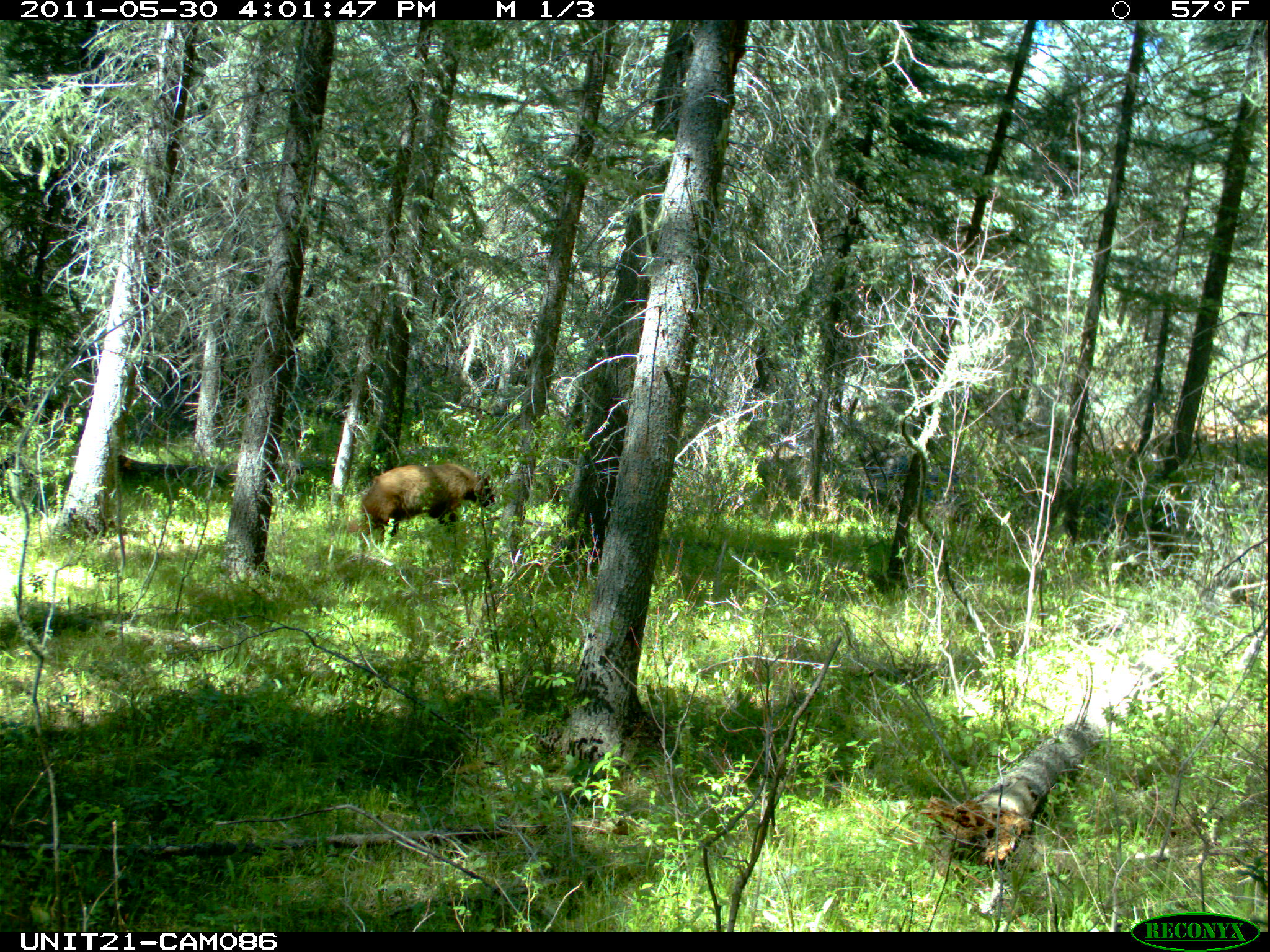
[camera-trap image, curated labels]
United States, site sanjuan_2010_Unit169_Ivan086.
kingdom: Animalia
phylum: Chordata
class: Mammalia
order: Carnivora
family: Ursidae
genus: Ursus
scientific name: Ursus americanus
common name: american black bear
Ursus americanus (american black bear).